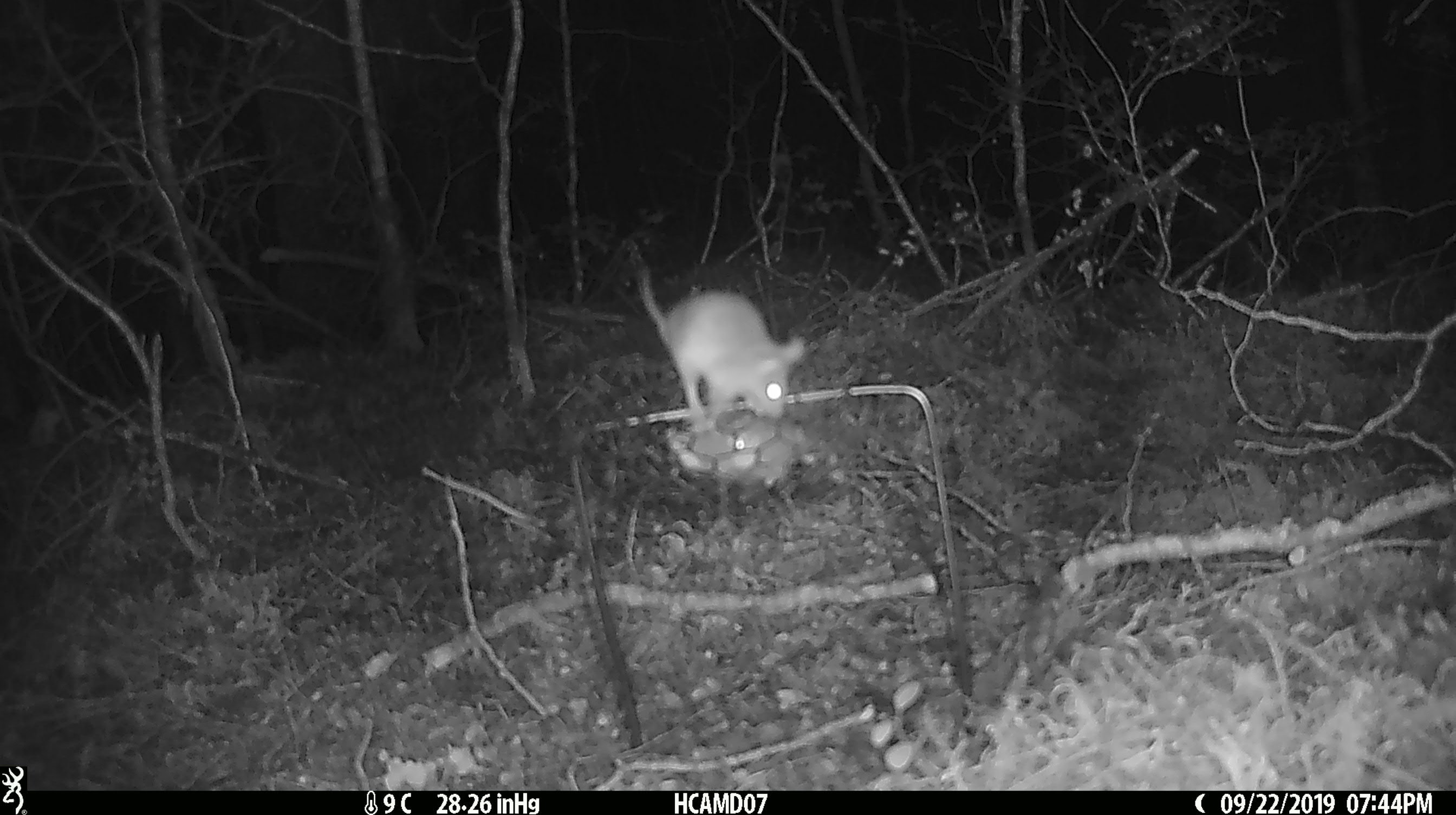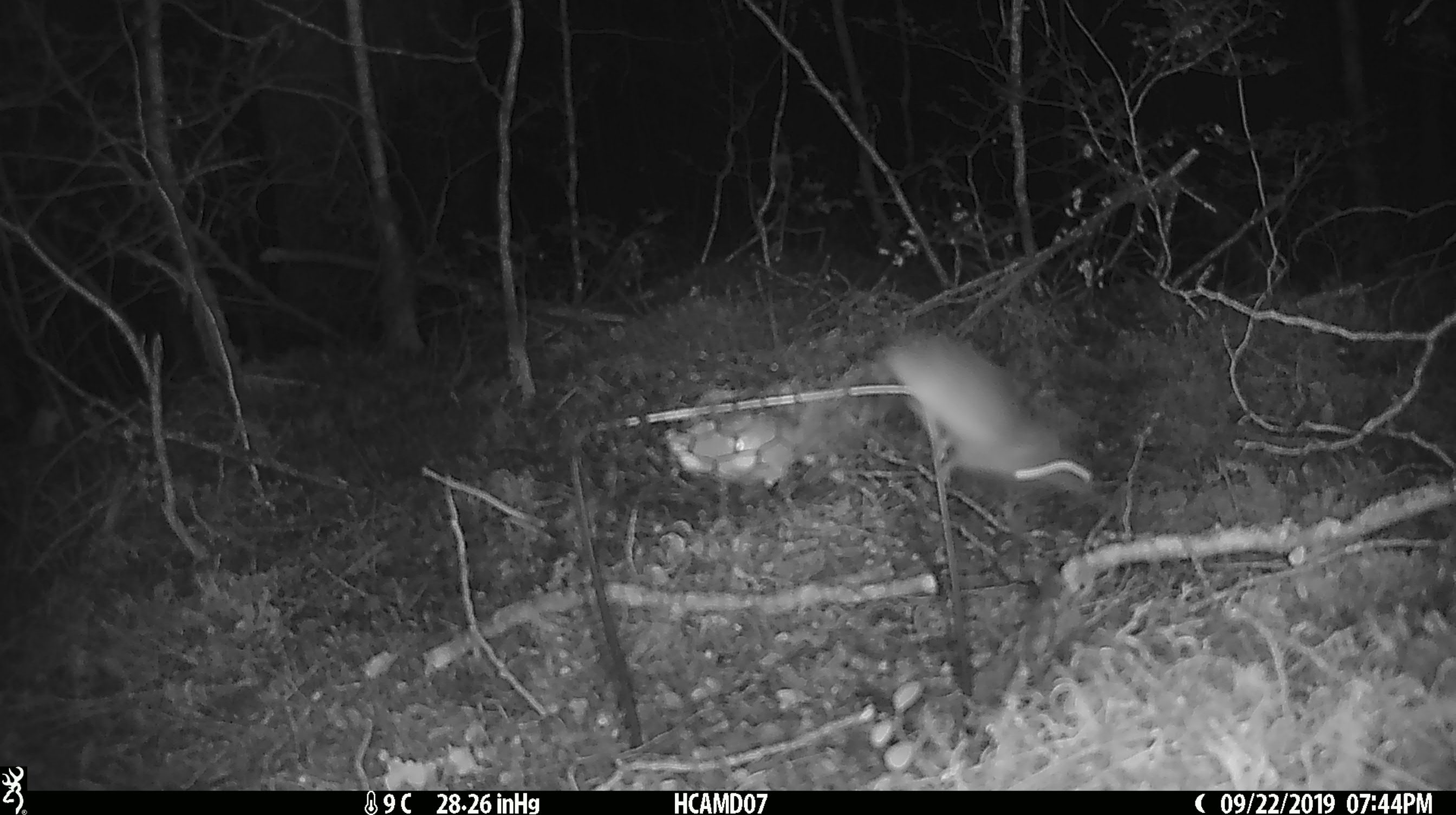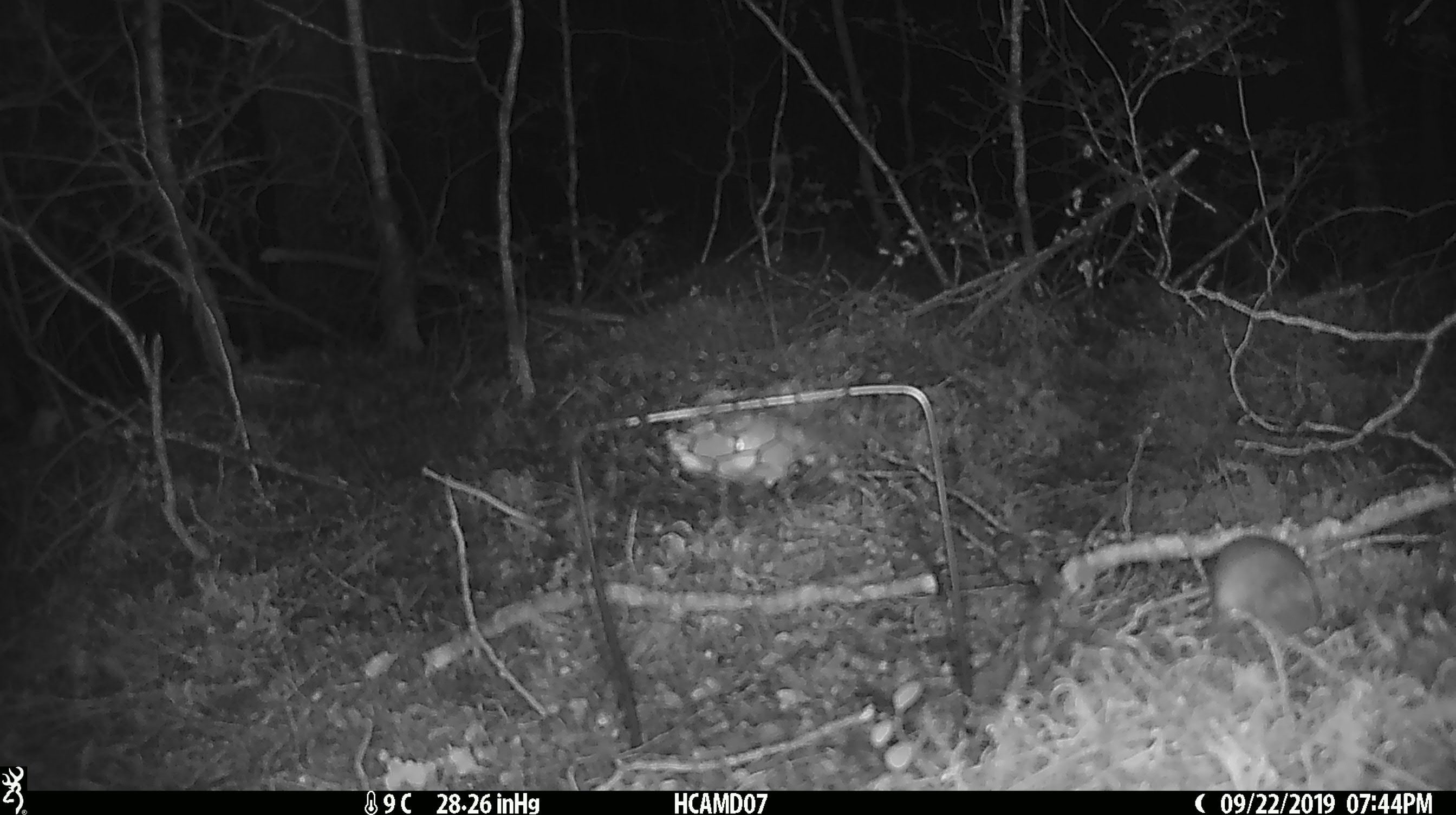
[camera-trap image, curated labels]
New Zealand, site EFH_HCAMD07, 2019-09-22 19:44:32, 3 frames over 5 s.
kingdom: Animalia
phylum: Chordata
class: Mammalia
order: Rodentia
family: Muridae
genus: Mus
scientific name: Mus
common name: mouse